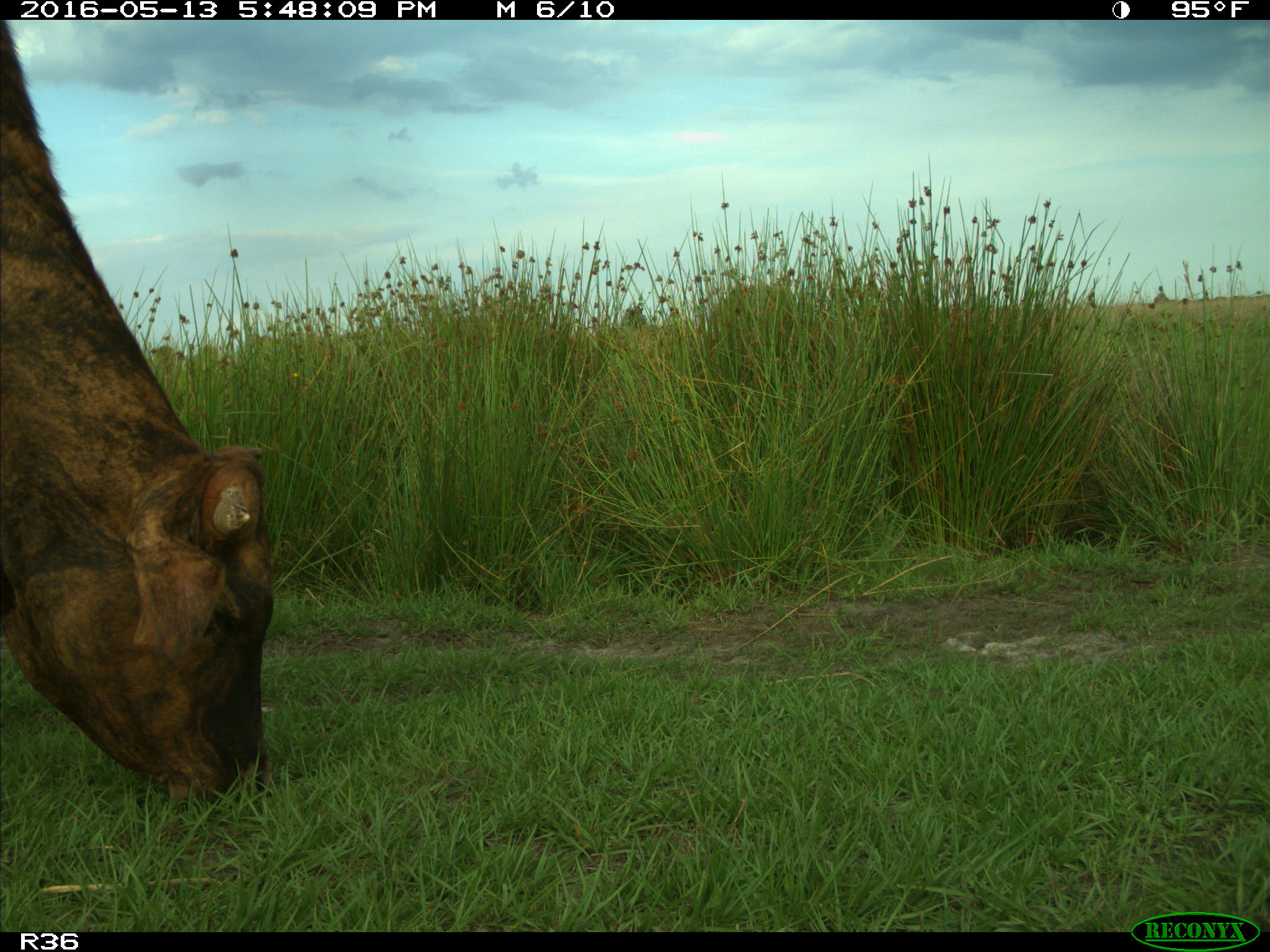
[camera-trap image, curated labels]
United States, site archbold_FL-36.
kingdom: Animalia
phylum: Chordata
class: Mammalia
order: Artiodactyla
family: Bovidae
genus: Bos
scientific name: Bos taurus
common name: domestic cow